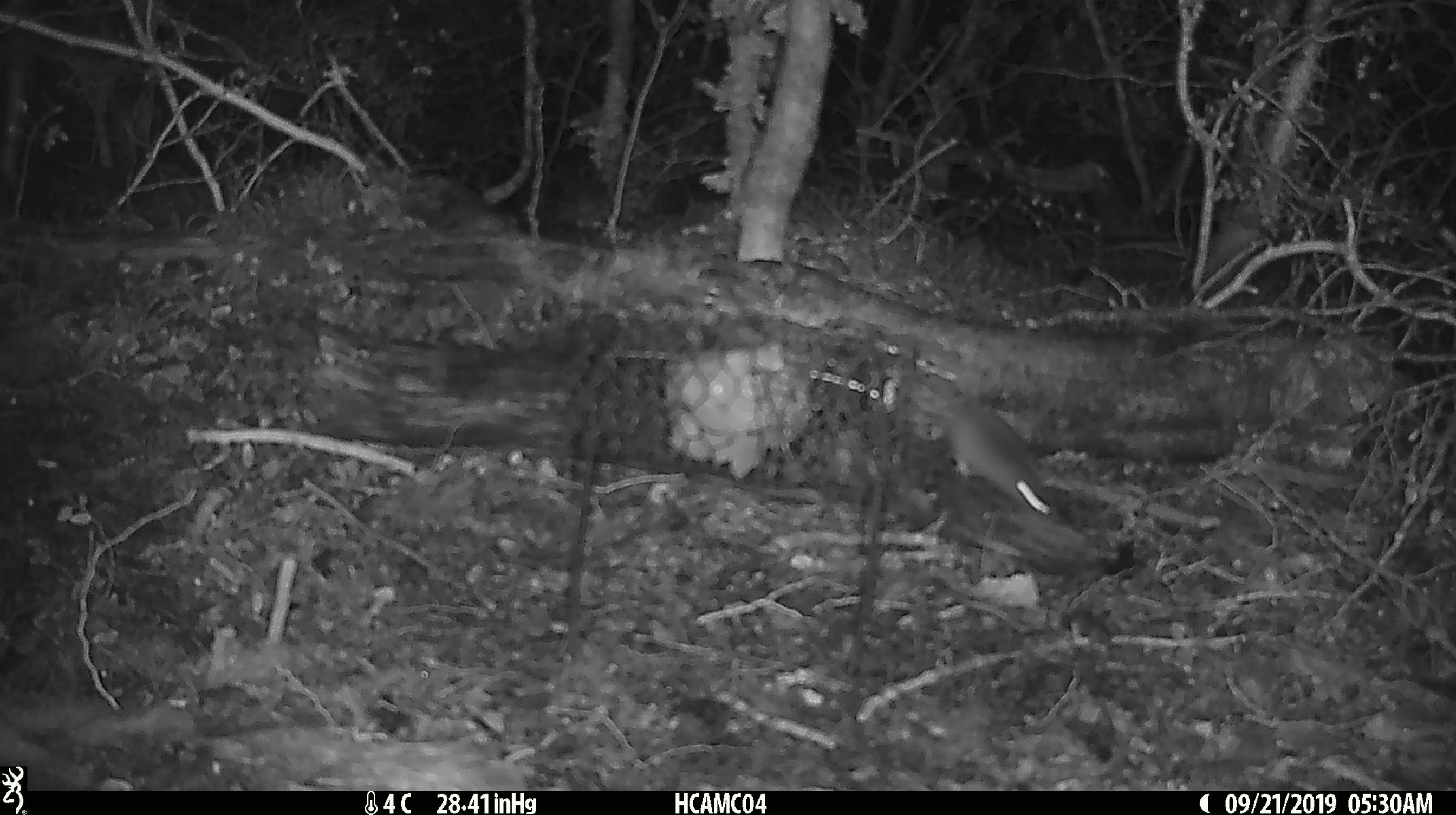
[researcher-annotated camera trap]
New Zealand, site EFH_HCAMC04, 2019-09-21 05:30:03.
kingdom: Animalia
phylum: Chordata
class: Mammalia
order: Rodentia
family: Muridae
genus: Mus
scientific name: Mus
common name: mouse